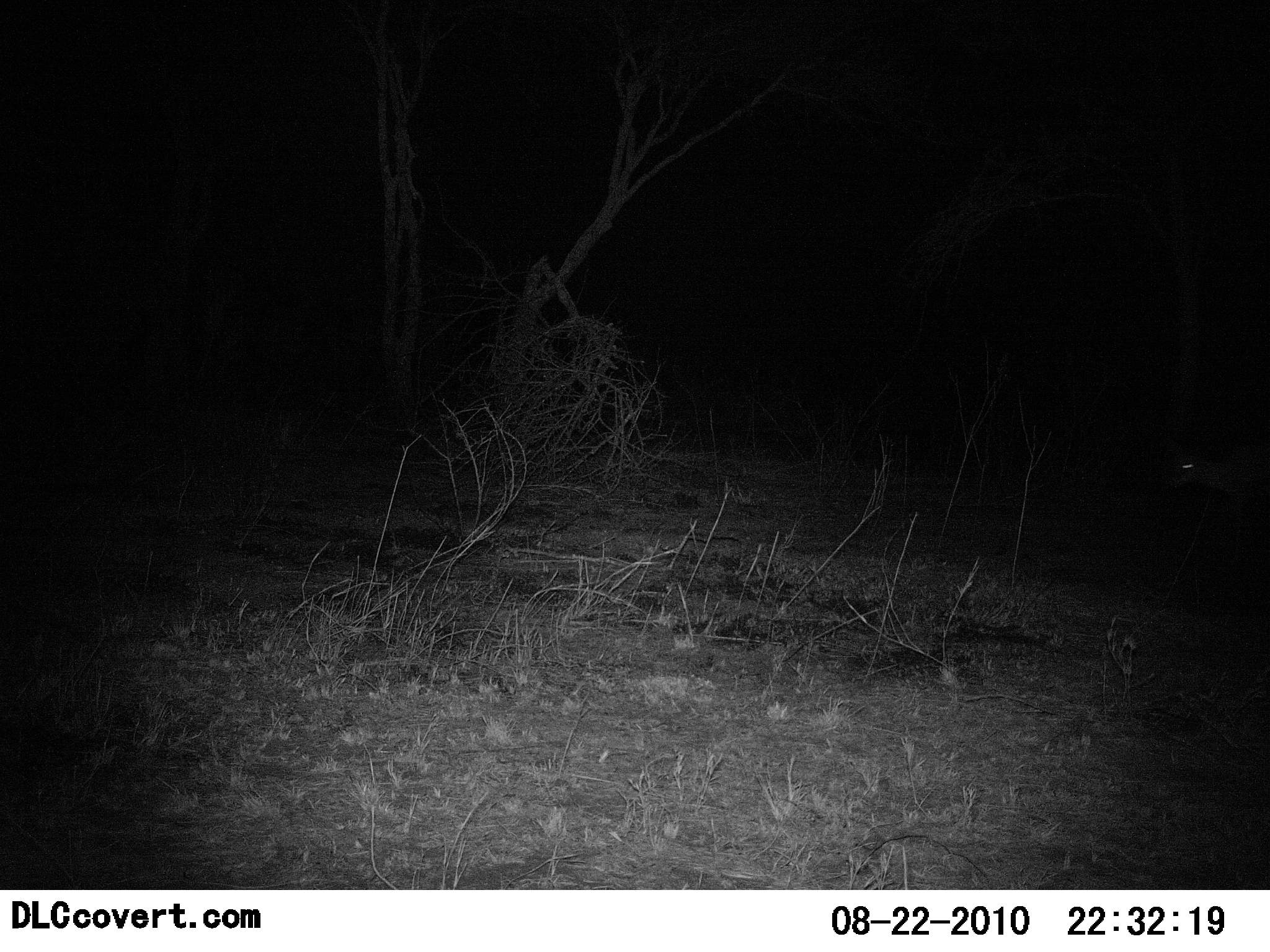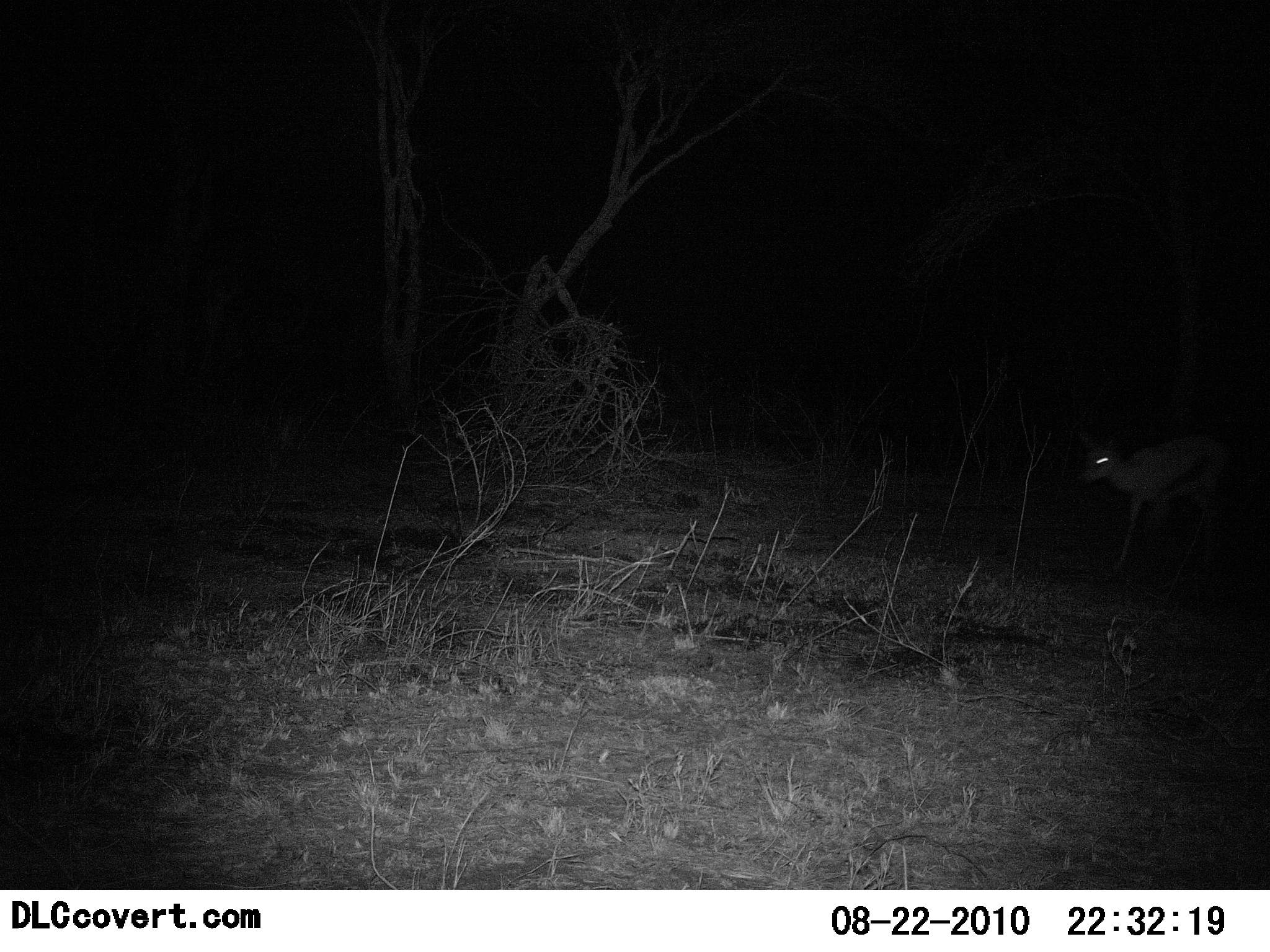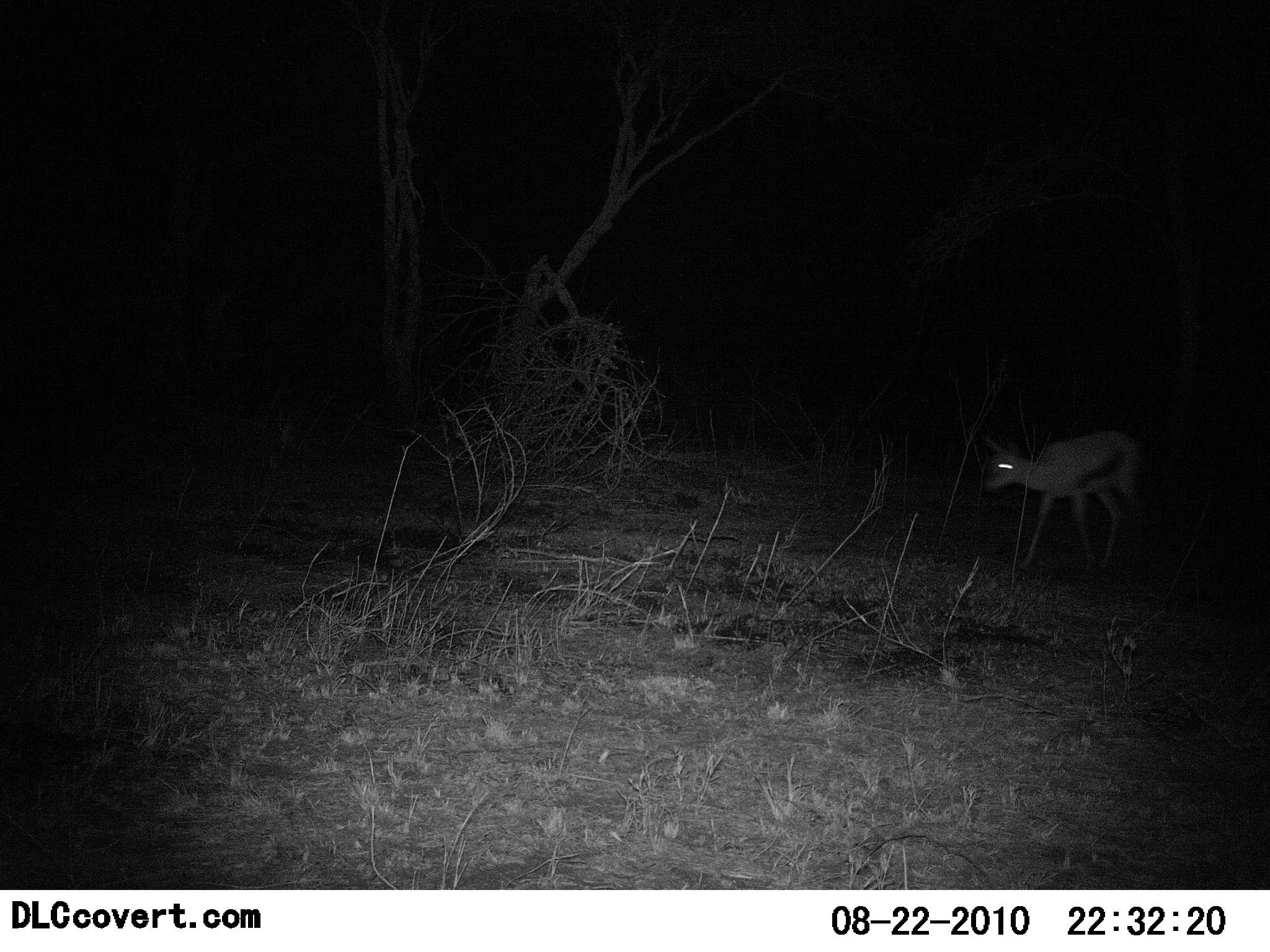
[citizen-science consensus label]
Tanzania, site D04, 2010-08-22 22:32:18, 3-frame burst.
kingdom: Animalia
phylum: Chordata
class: Mammalia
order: Artiodactyla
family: Bovidae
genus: Eudorcas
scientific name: Eudorcas thomsonii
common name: thomson's gazelle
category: gazellethomsons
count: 1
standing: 6%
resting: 0%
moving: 94%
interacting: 0%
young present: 0%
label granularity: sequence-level